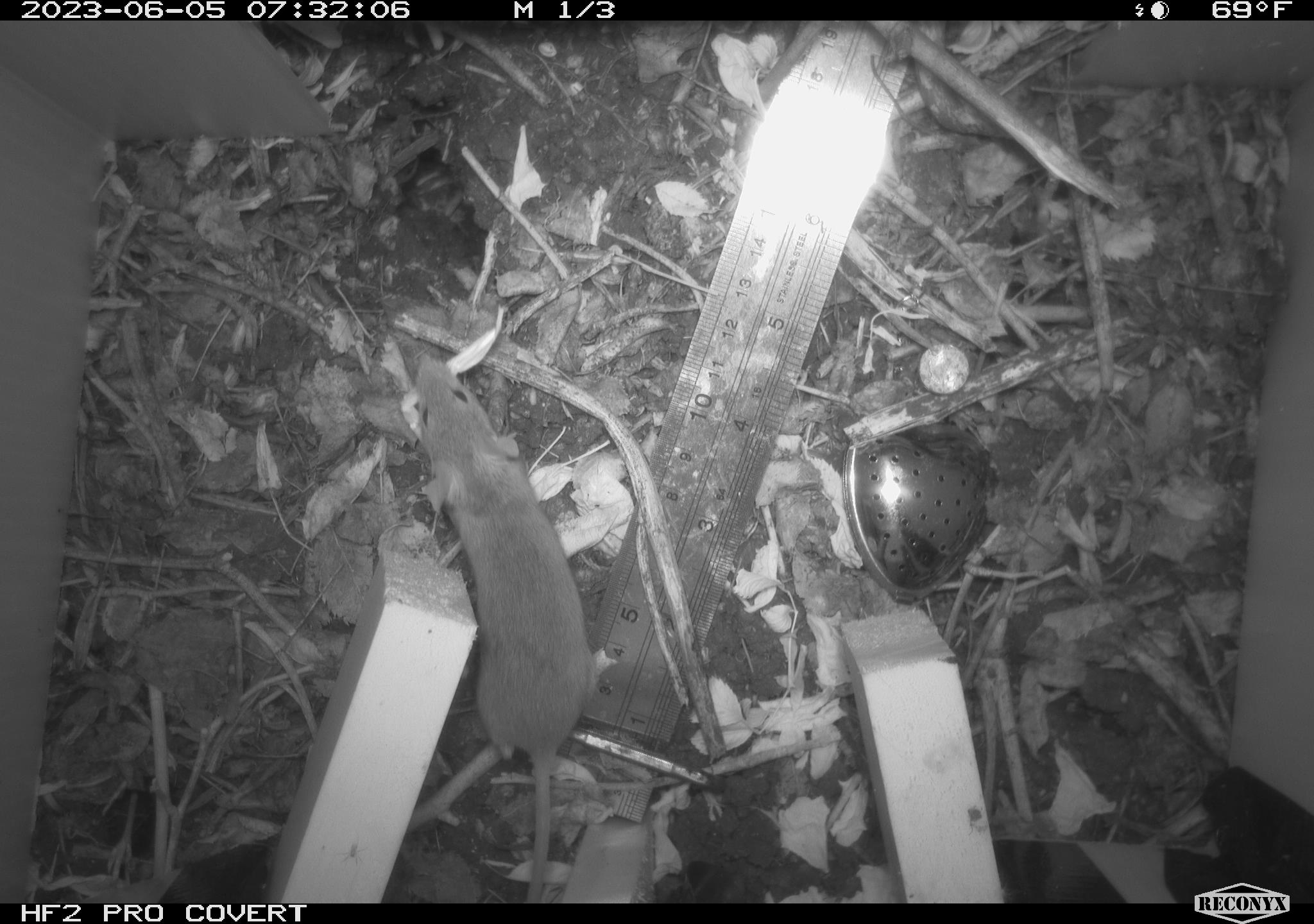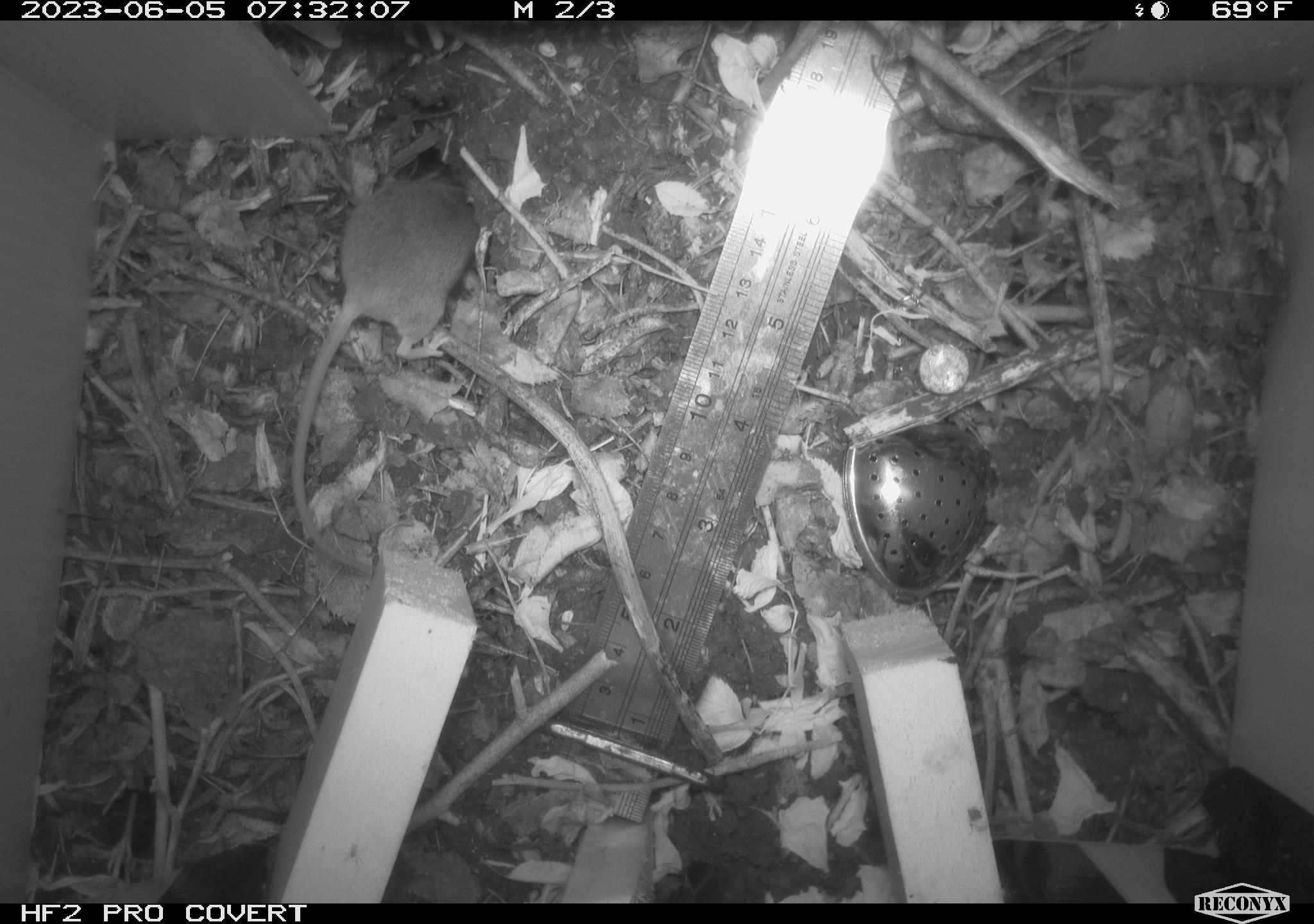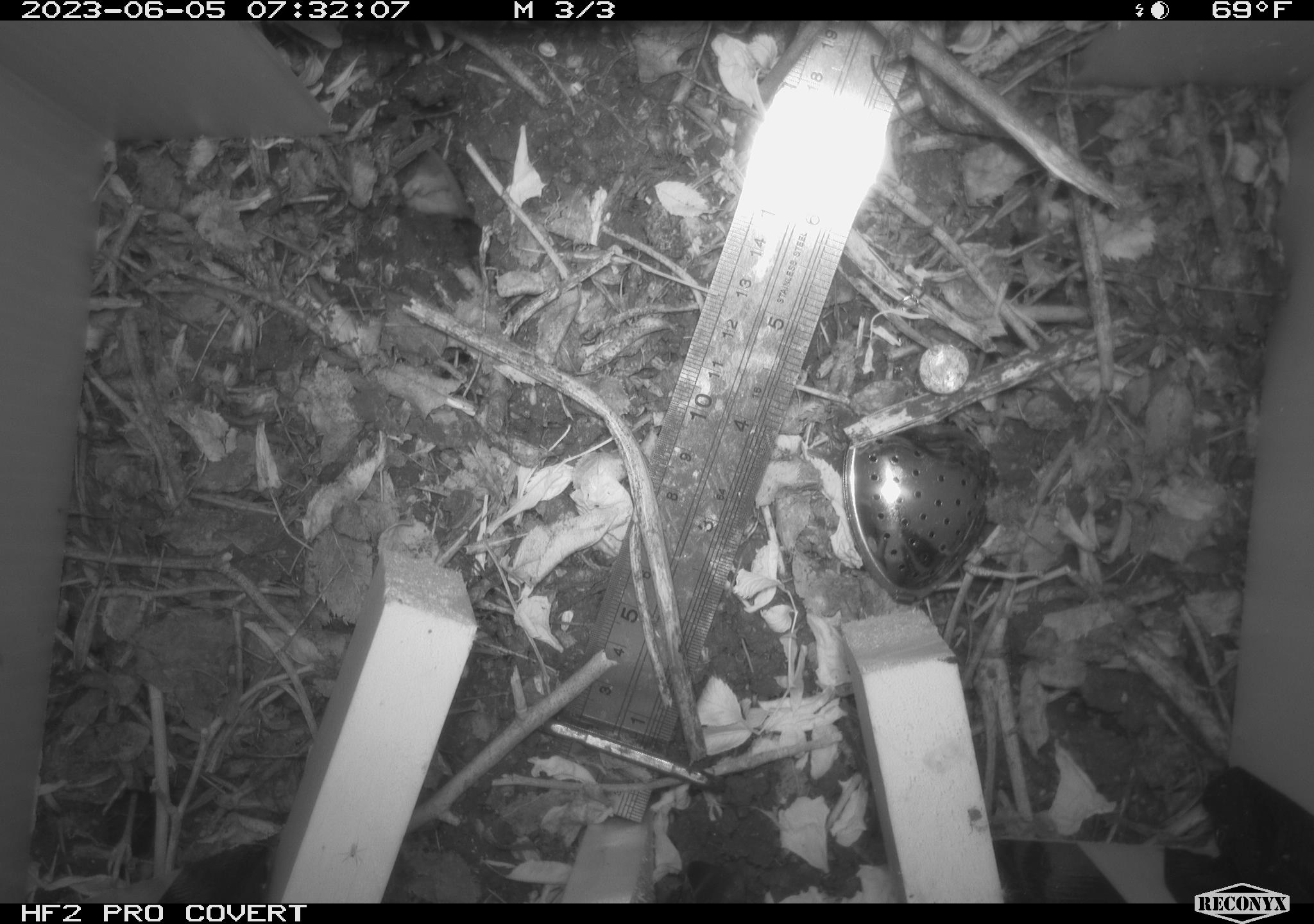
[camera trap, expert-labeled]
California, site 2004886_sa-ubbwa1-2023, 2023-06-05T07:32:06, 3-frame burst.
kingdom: Animalia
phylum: Chordata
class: Mammalia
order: Rodentia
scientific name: Rodentia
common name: mouse species